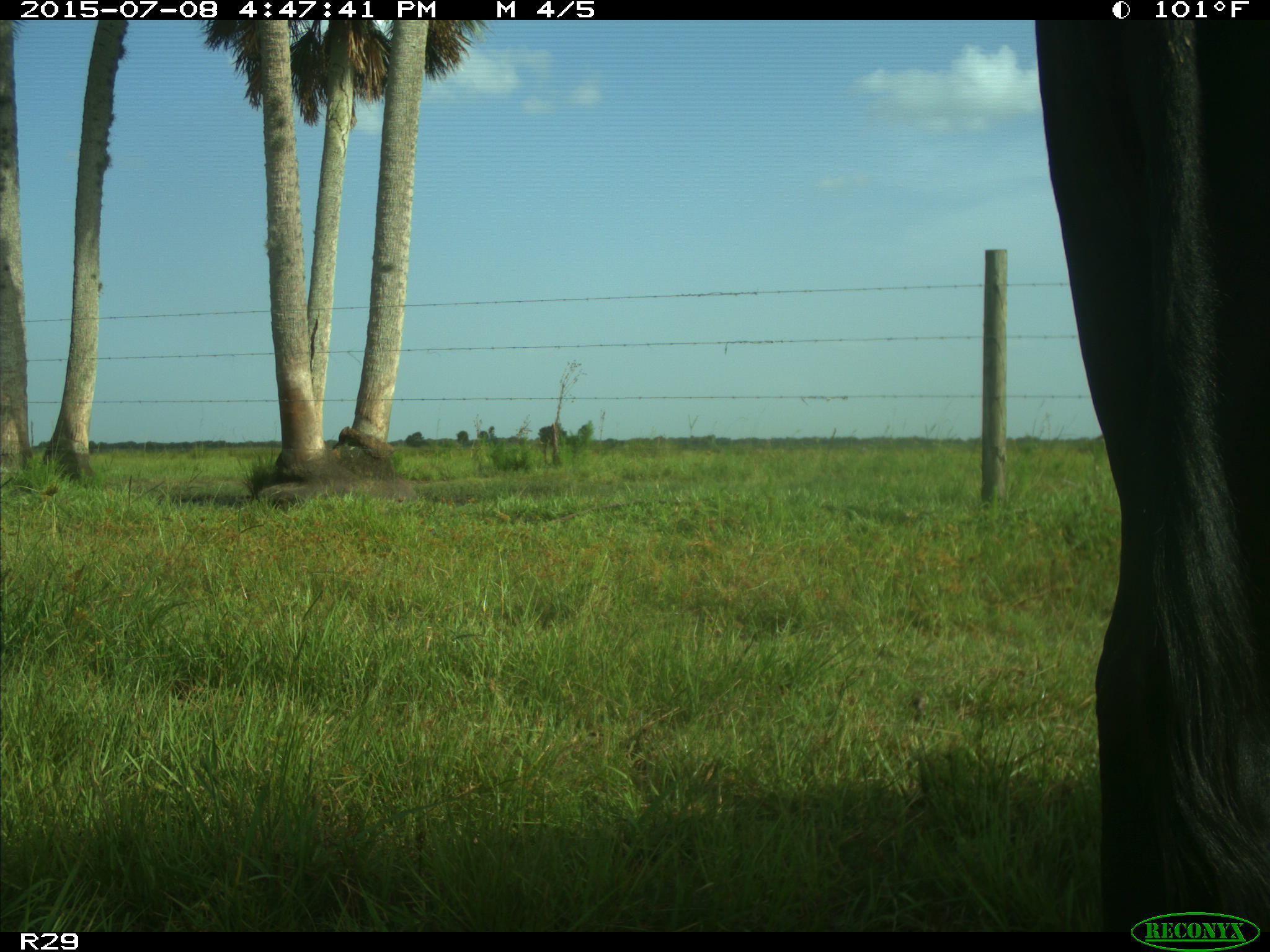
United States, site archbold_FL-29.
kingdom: Animalia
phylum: Chordata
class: Mammalia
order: Artiodactyla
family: Bovidae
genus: Bos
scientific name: Bos taurus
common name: domestic cow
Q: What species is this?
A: Bos taurus (domestic cow).